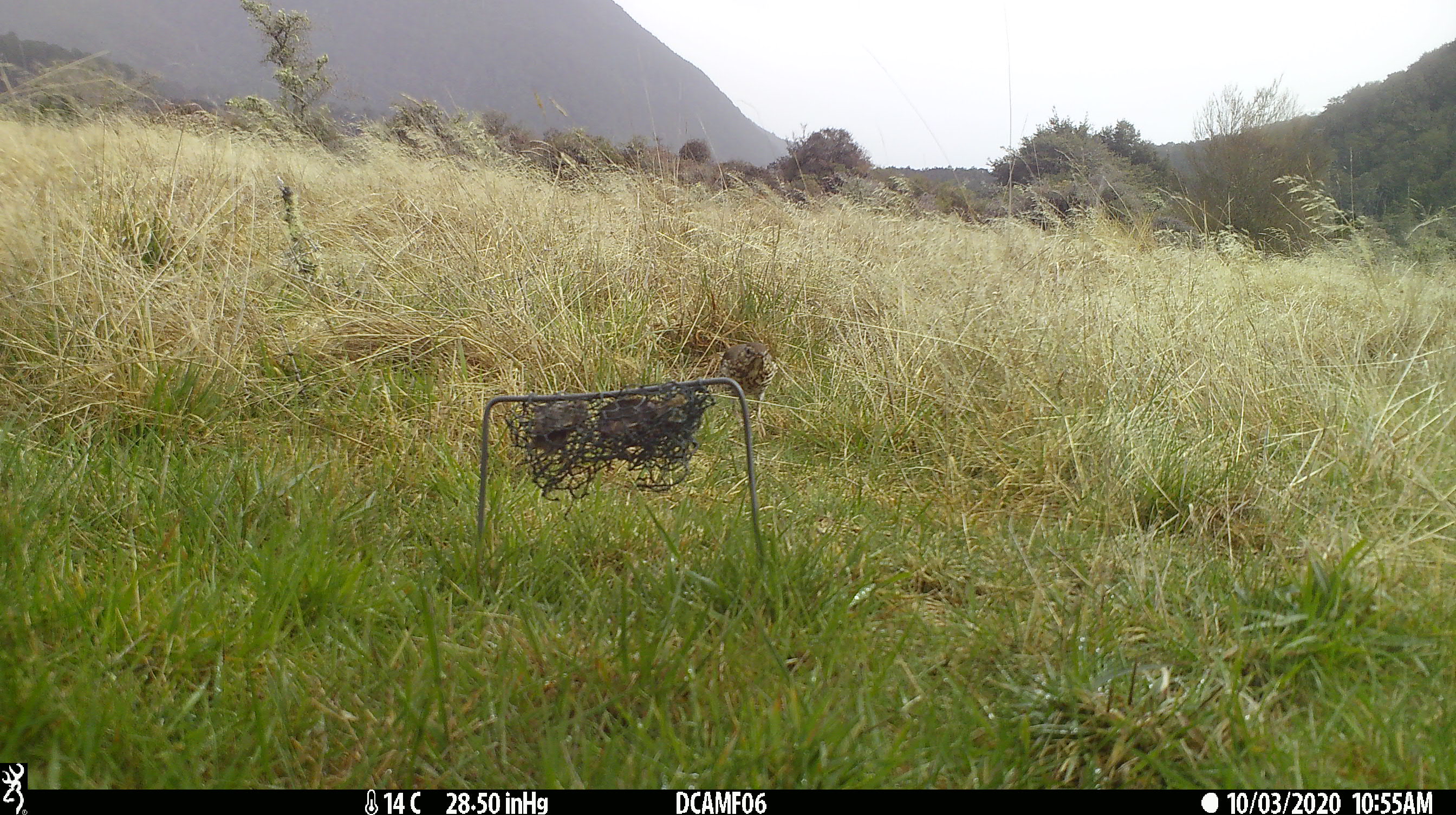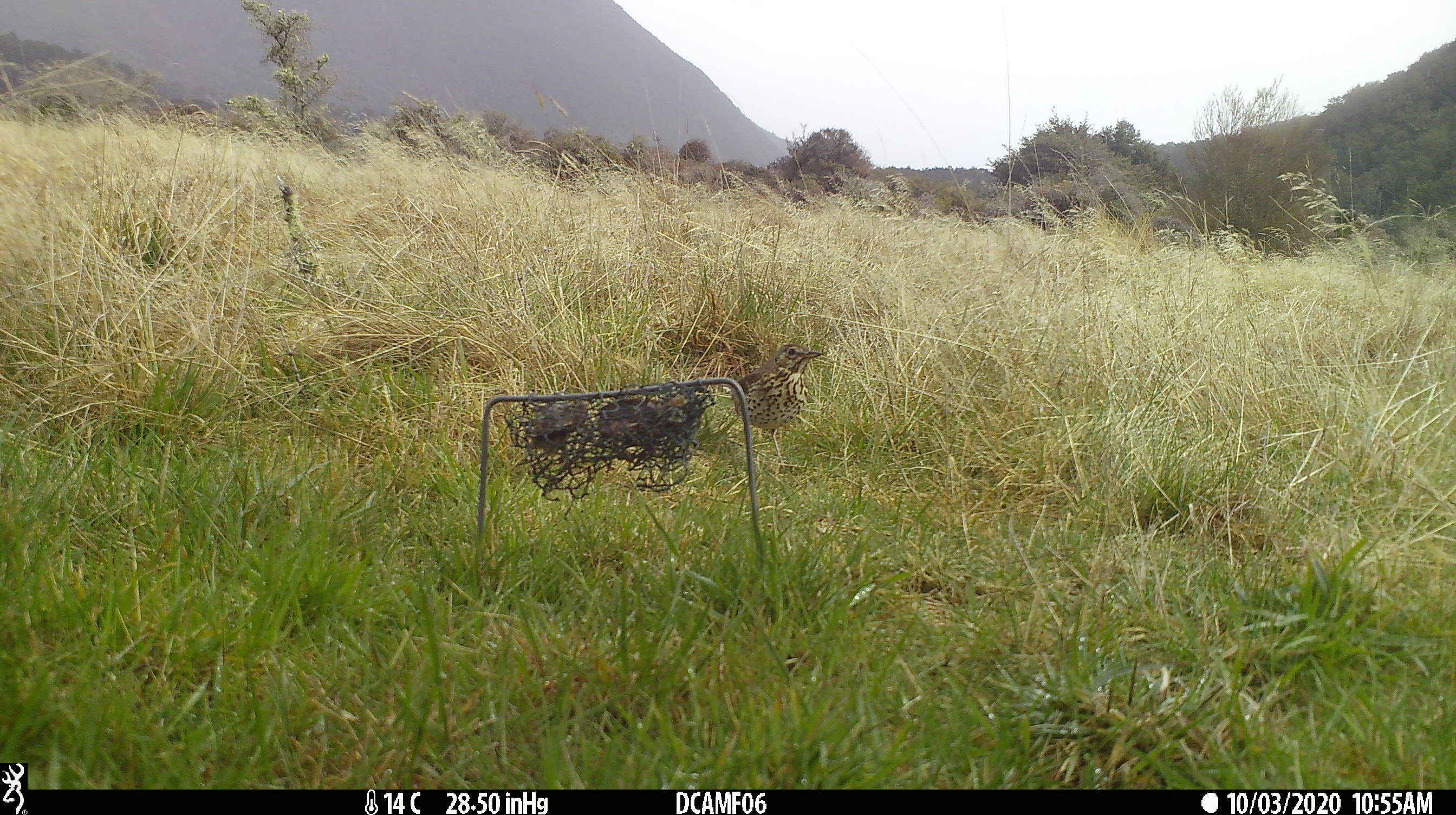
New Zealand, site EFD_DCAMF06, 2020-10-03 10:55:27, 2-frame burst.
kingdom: Animalia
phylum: Chordata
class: Aves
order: Passeriformes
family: Turdidae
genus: Turdus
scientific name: Turdus philomelos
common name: song thrush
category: thrush